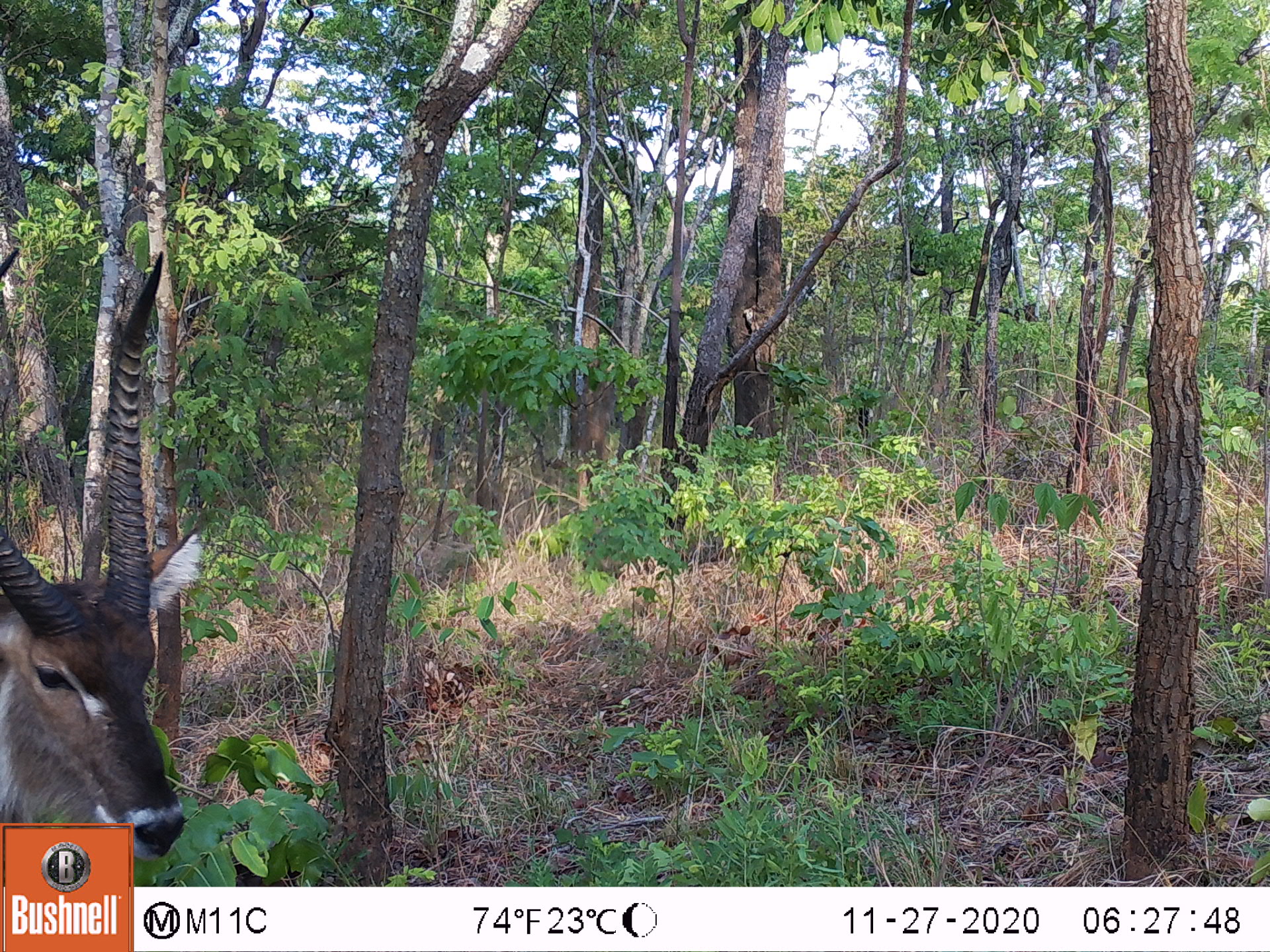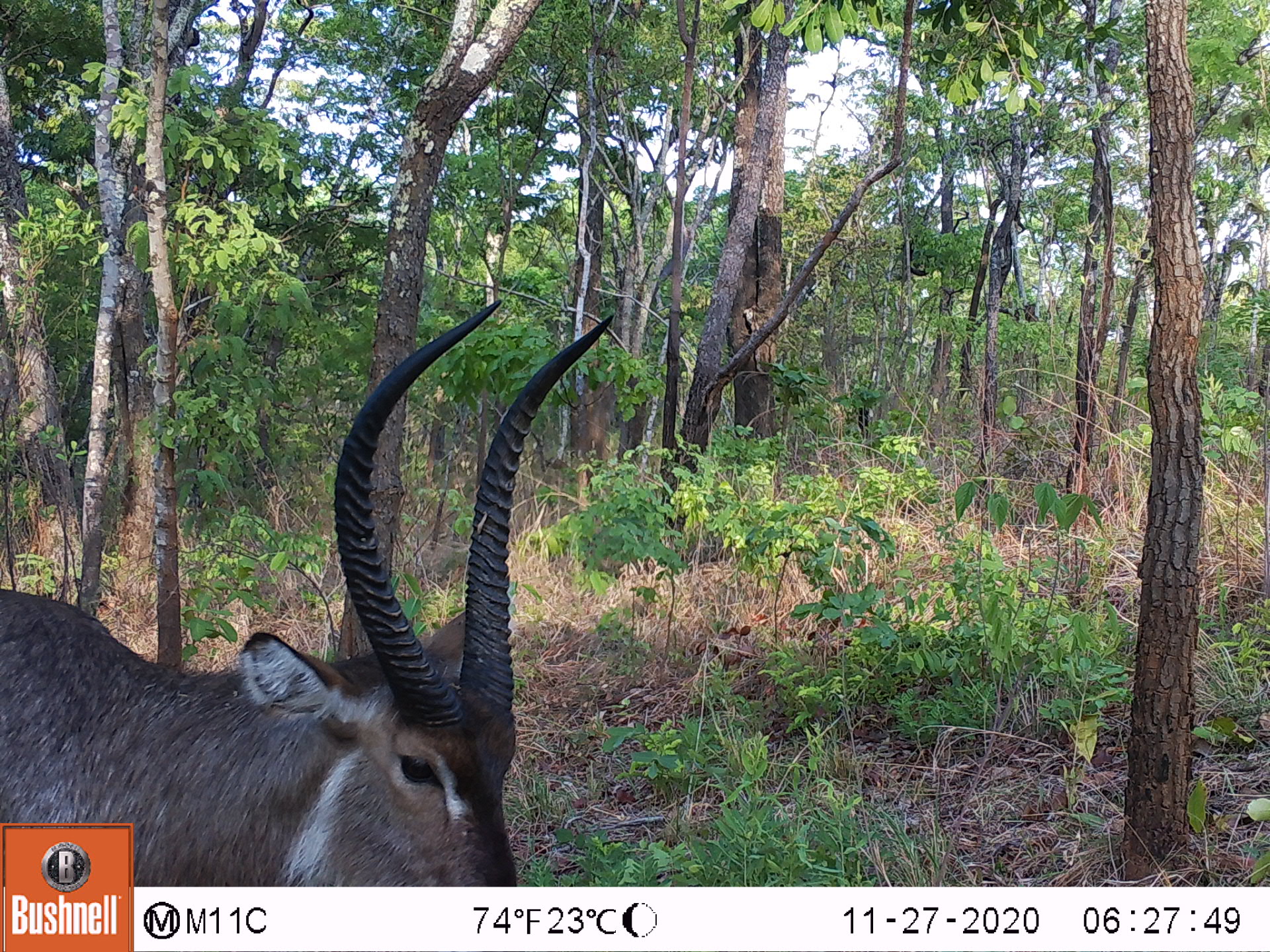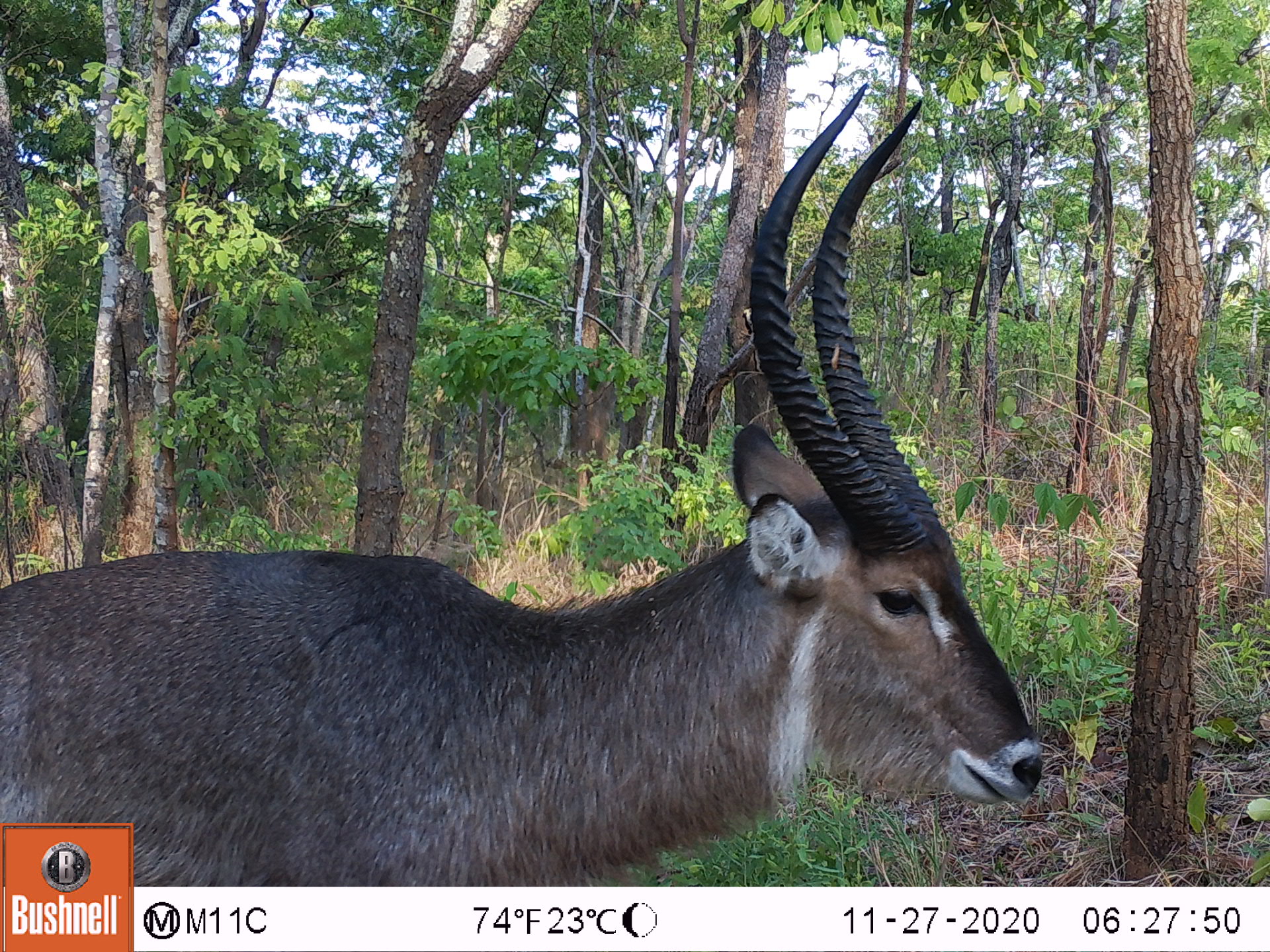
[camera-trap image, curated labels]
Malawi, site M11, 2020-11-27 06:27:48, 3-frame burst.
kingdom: Animalia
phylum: Chordata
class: Mammalia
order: Artiodactyla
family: Bovidae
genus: Kobus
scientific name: Kobus ellipsiprymnus ellipsiprymnus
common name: common waterbuck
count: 1